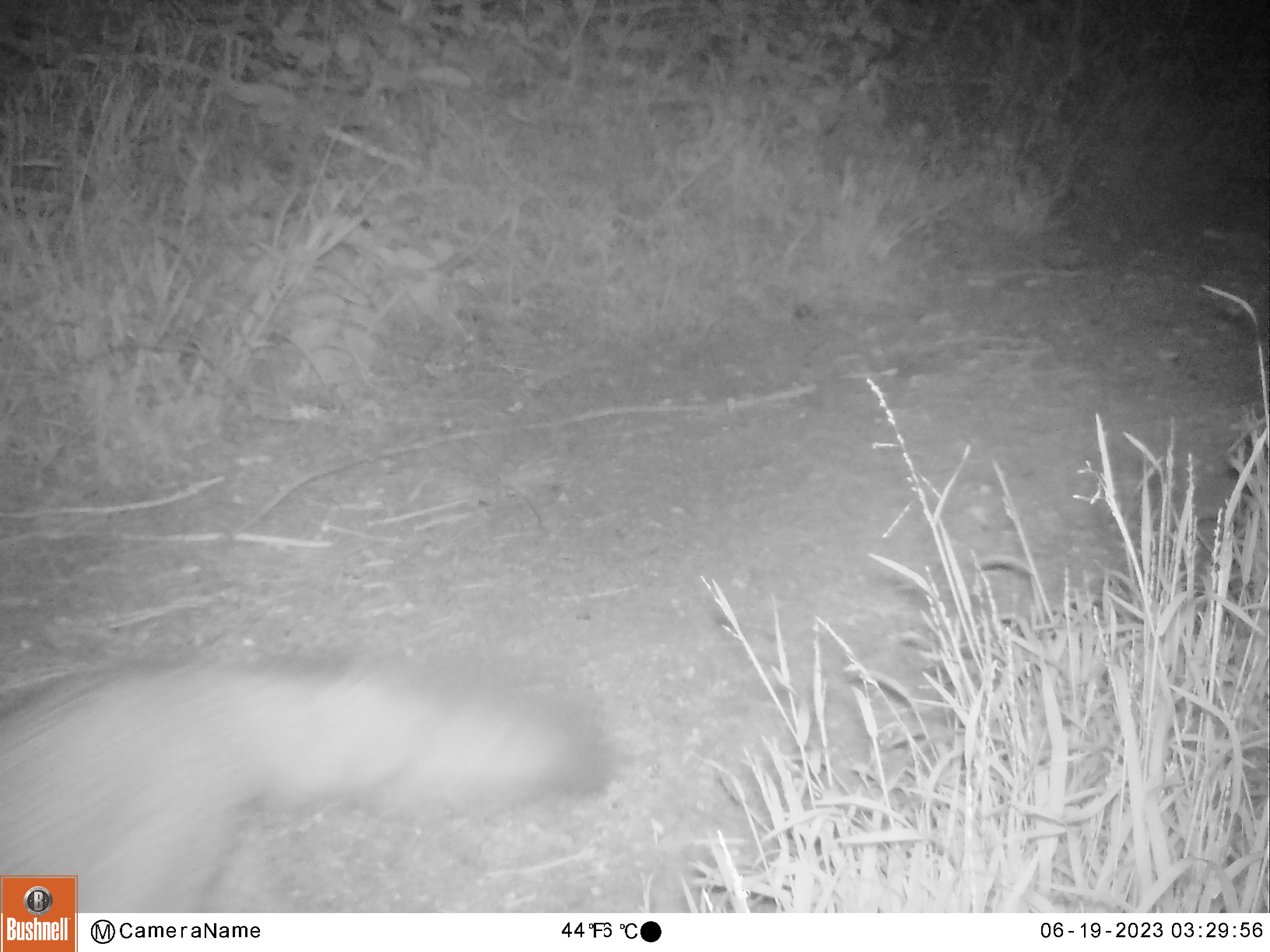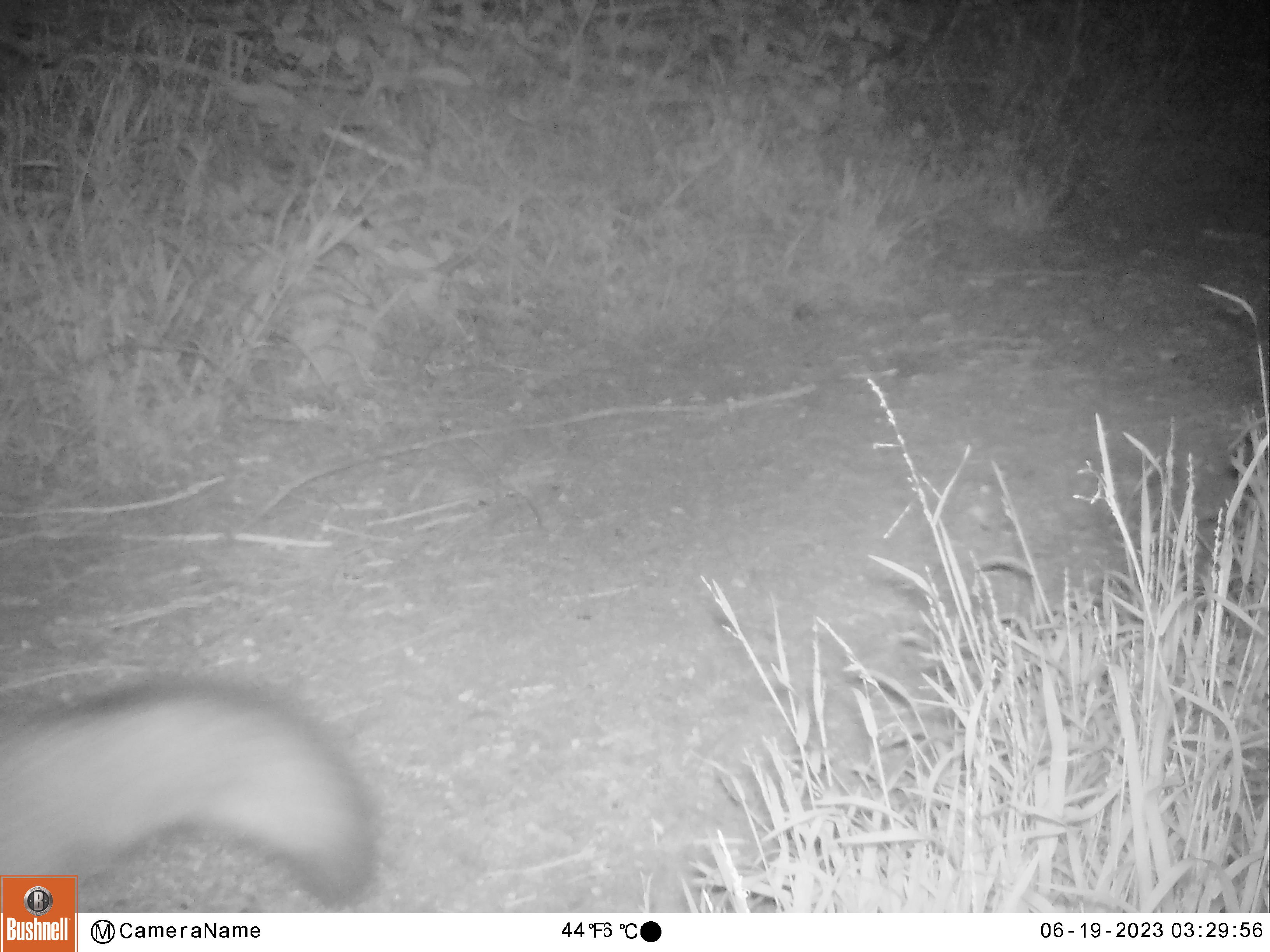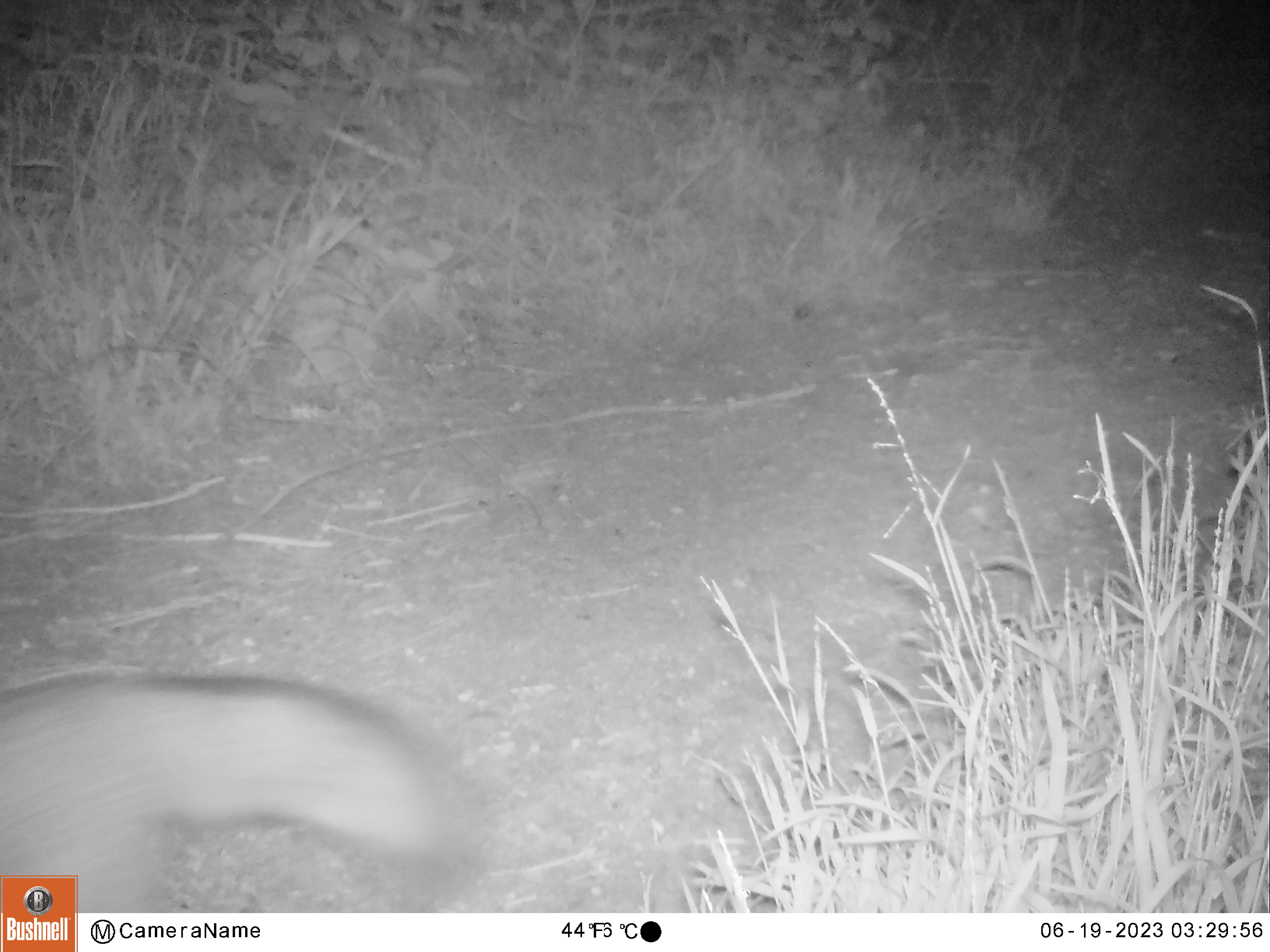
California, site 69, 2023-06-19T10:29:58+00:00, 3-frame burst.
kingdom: Animalia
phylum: Chordata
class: Mammalia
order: Carnivora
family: Canidae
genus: Urocyon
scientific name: Urocyon cinereoargenteus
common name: gray fox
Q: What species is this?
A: Gray fox (Urocyon cinereoargenteus).